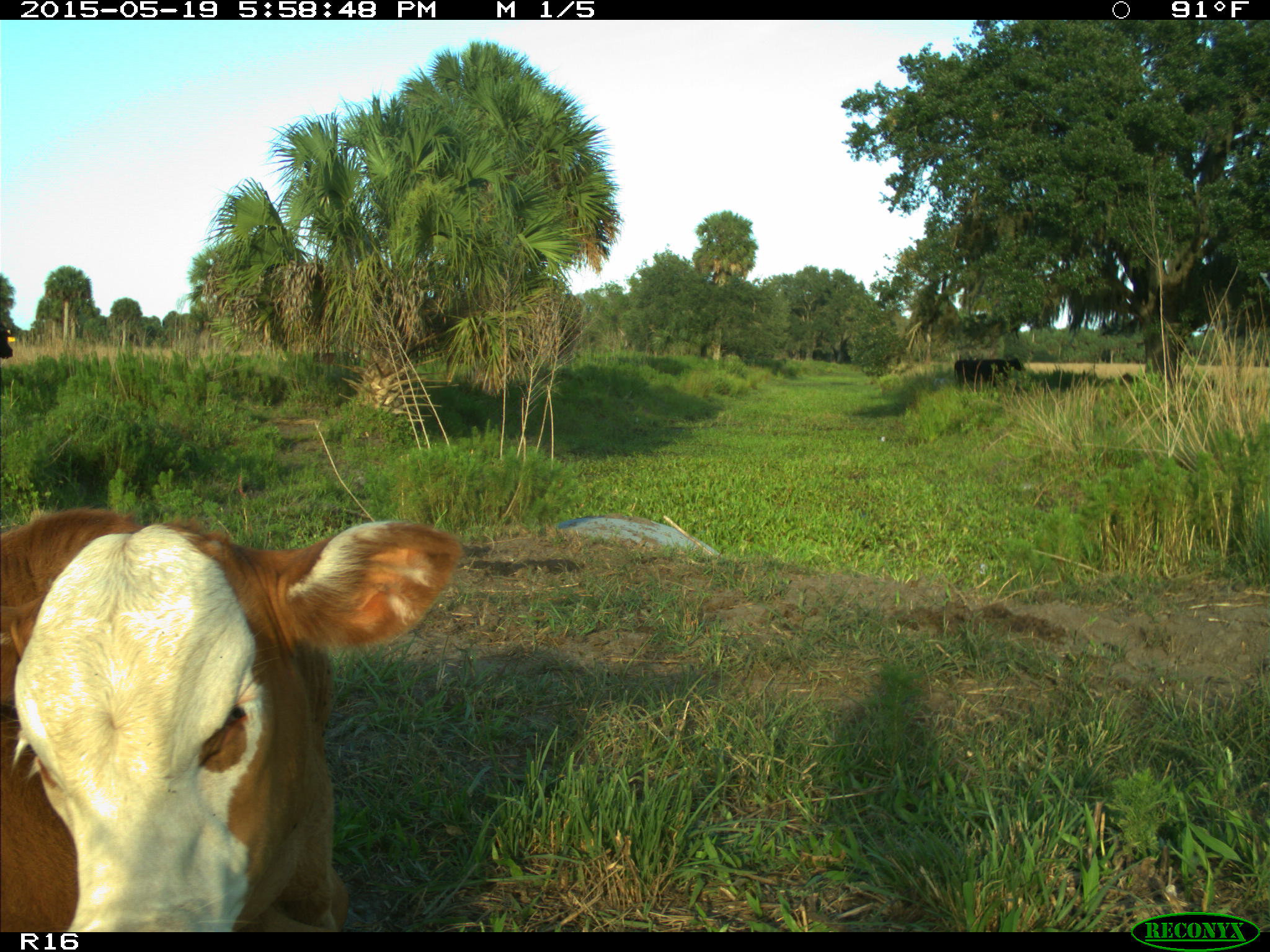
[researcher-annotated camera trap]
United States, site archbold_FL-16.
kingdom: Animalia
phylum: Chordata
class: Mammalia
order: Artiodactyla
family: Bovidae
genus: Bos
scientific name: Bos taurus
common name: domestic cow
Bos taurus (domestic cow).